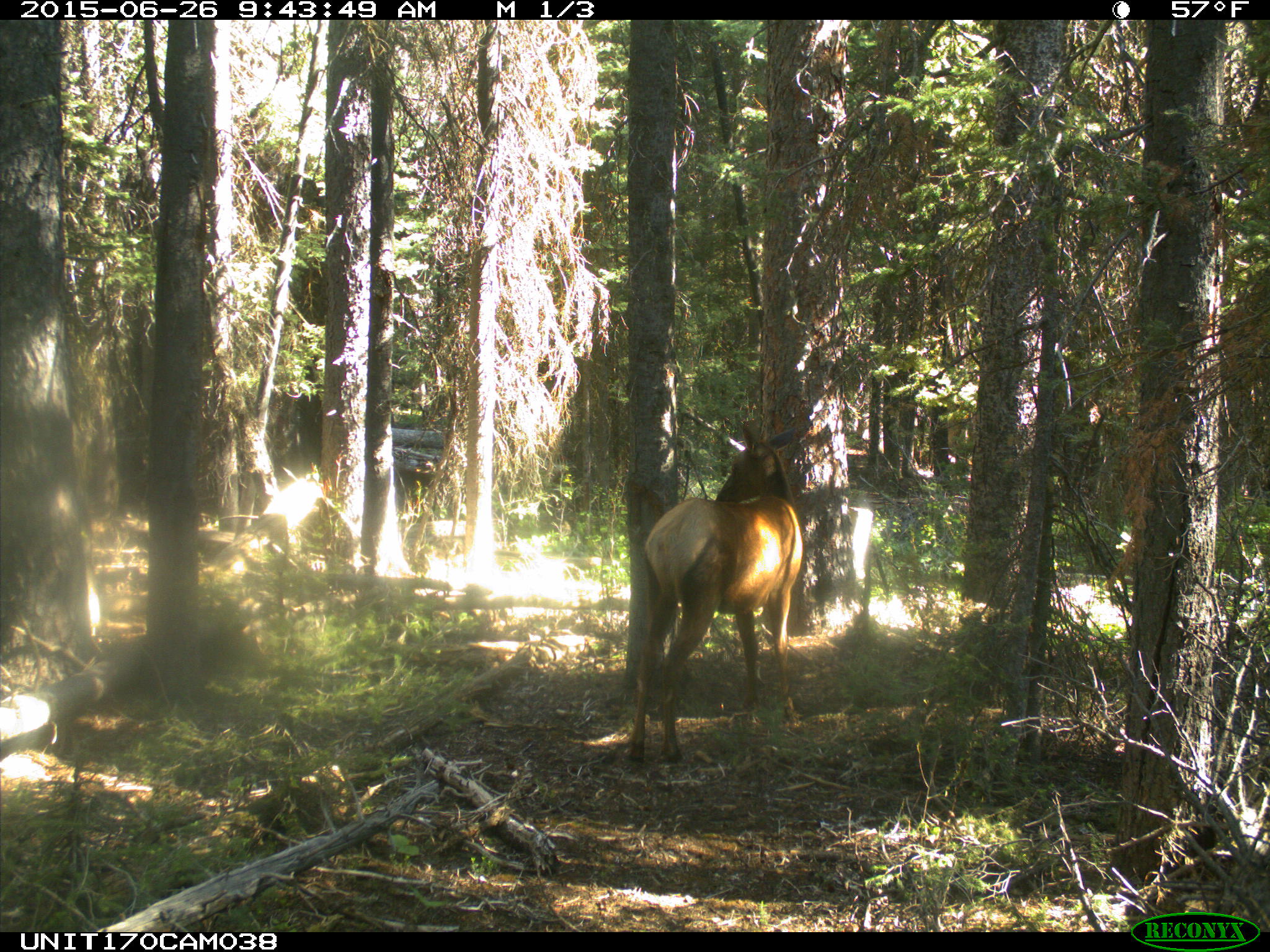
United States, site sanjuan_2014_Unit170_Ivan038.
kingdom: Animalia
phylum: Chordata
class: Mammalia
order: Artiodactyla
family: Cervidae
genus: Cervus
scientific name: Cervus elaphus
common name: red deer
Cervus elaphus (red deer).